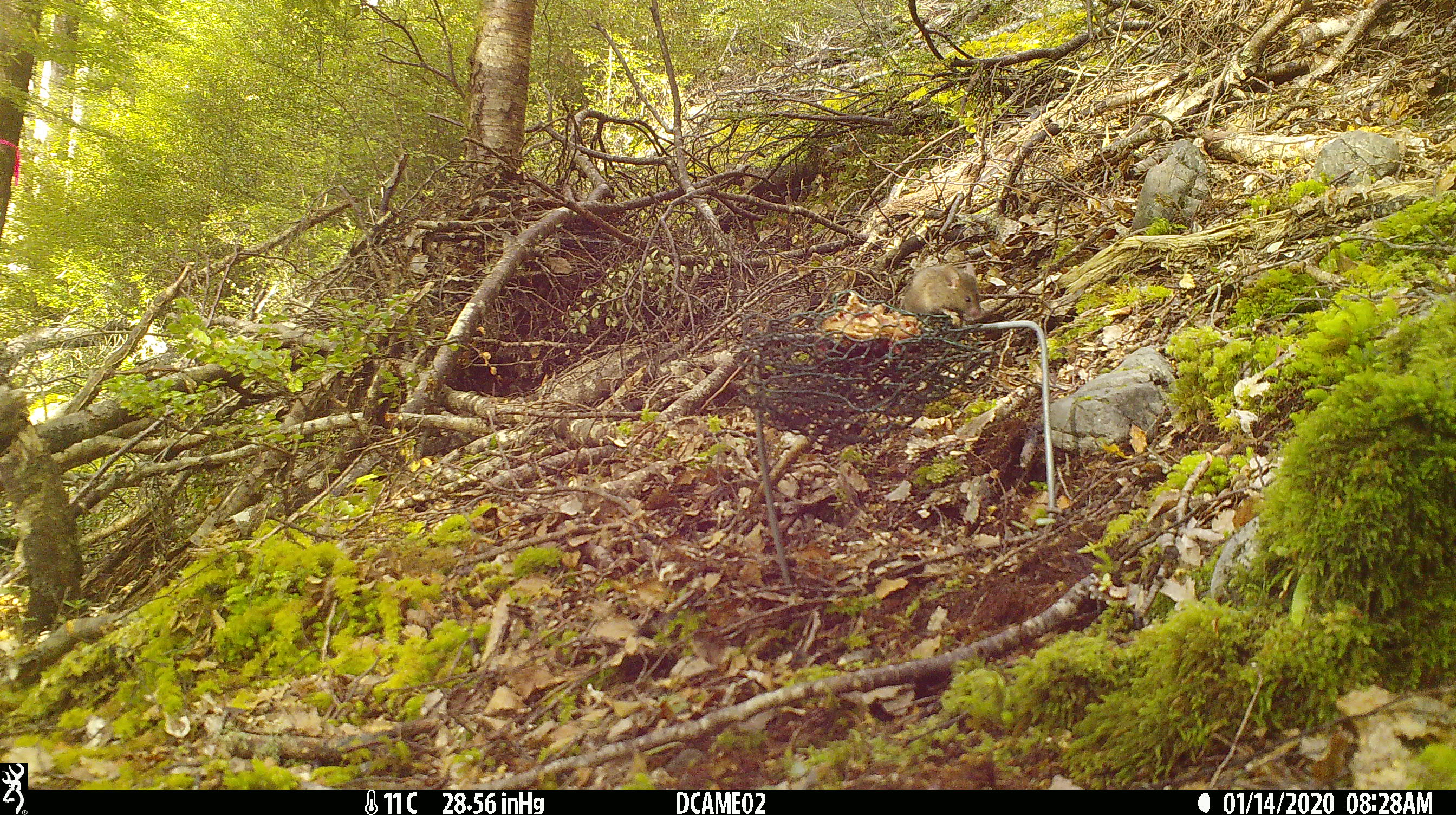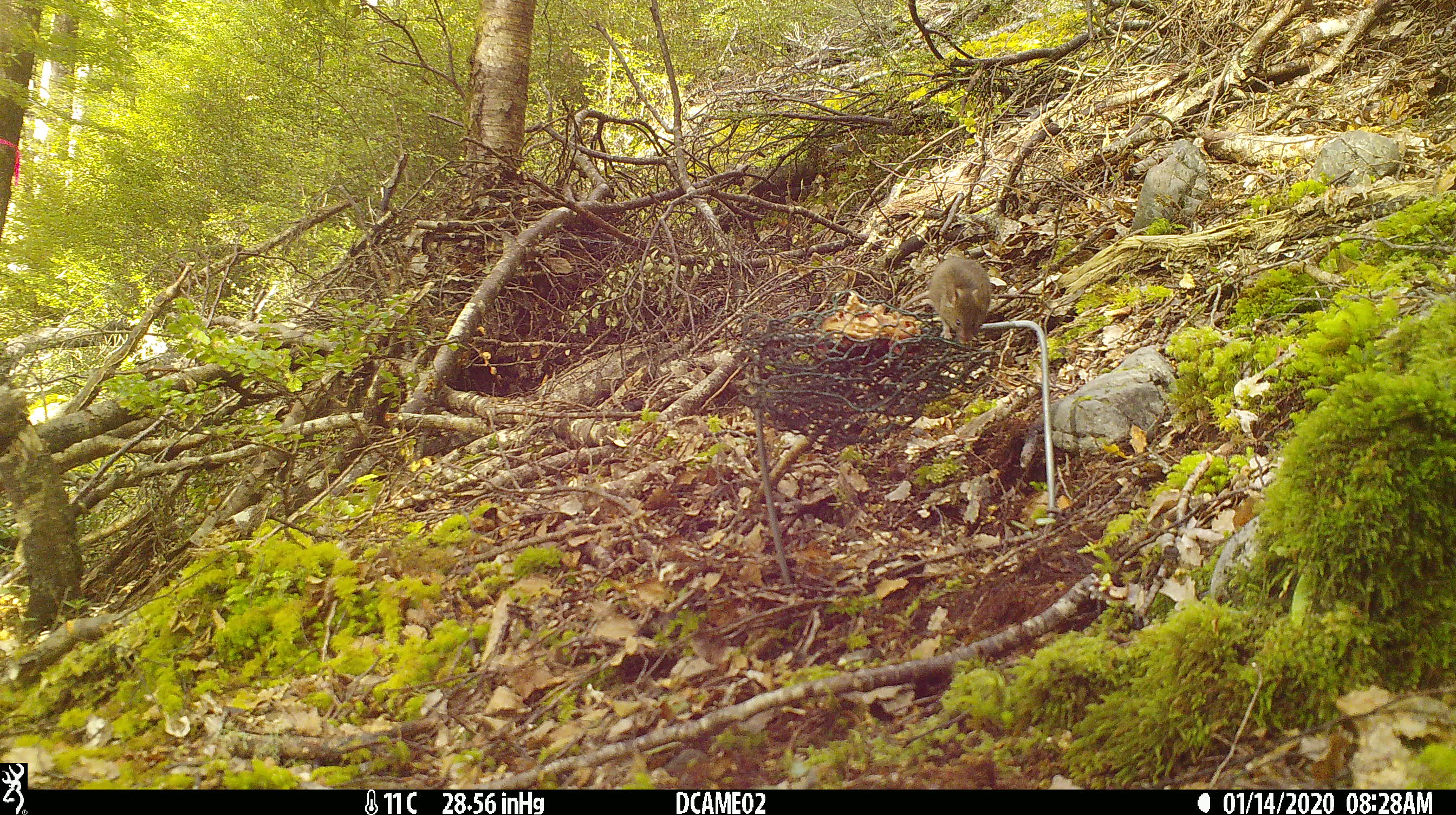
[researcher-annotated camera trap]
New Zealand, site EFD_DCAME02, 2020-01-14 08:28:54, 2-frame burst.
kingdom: Animalia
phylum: Chordata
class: Mammalia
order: Rodentia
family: Muridae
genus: Mus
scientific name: Mus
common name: mouse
Mouse (Mus).